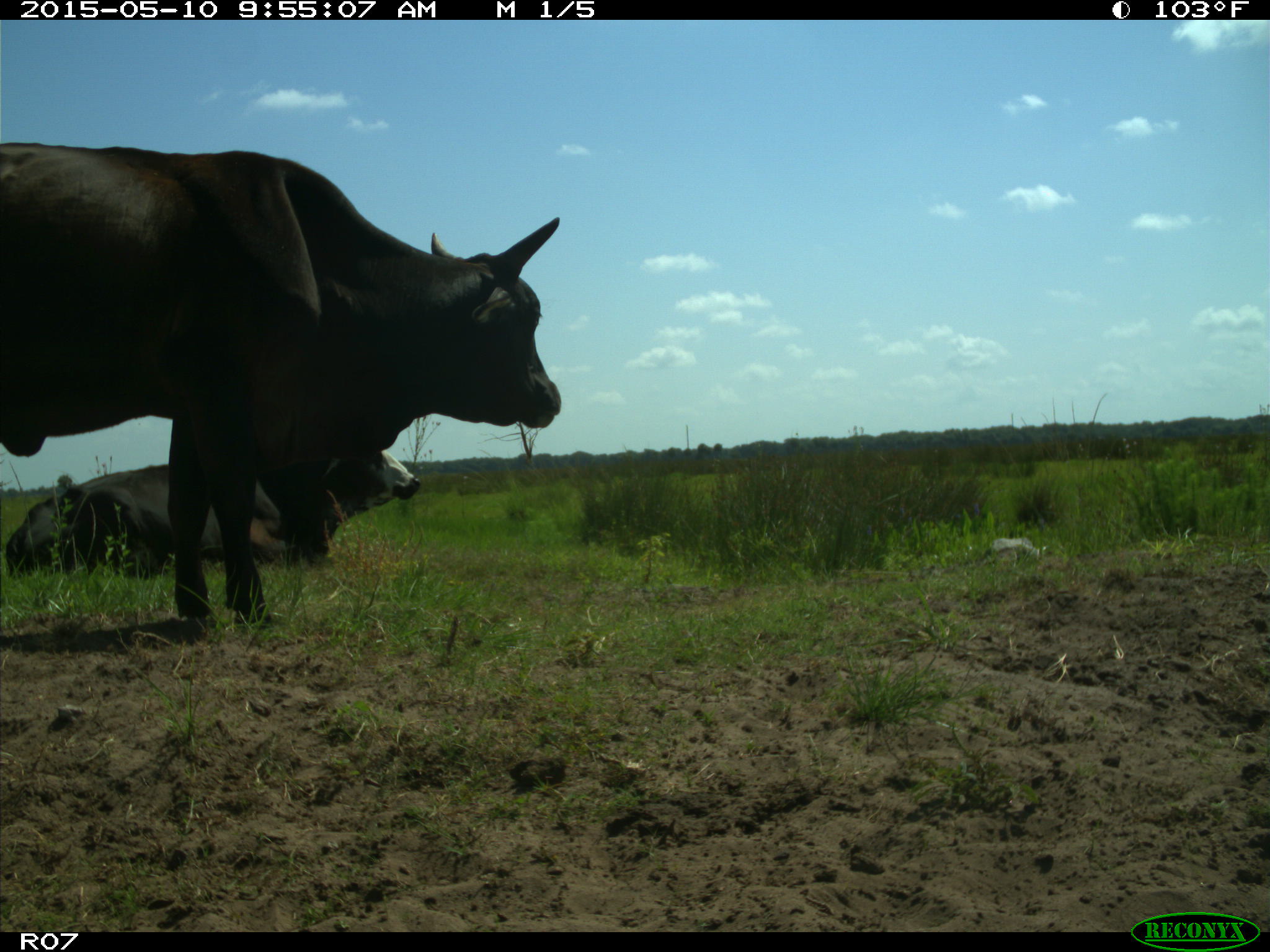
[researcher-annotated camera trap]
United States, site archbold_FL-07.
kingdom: Animalia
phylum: Chordata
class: Mammalia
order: Artiodactyla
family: Bovidae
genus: Bos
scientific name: Bos taurus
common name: domestic cow